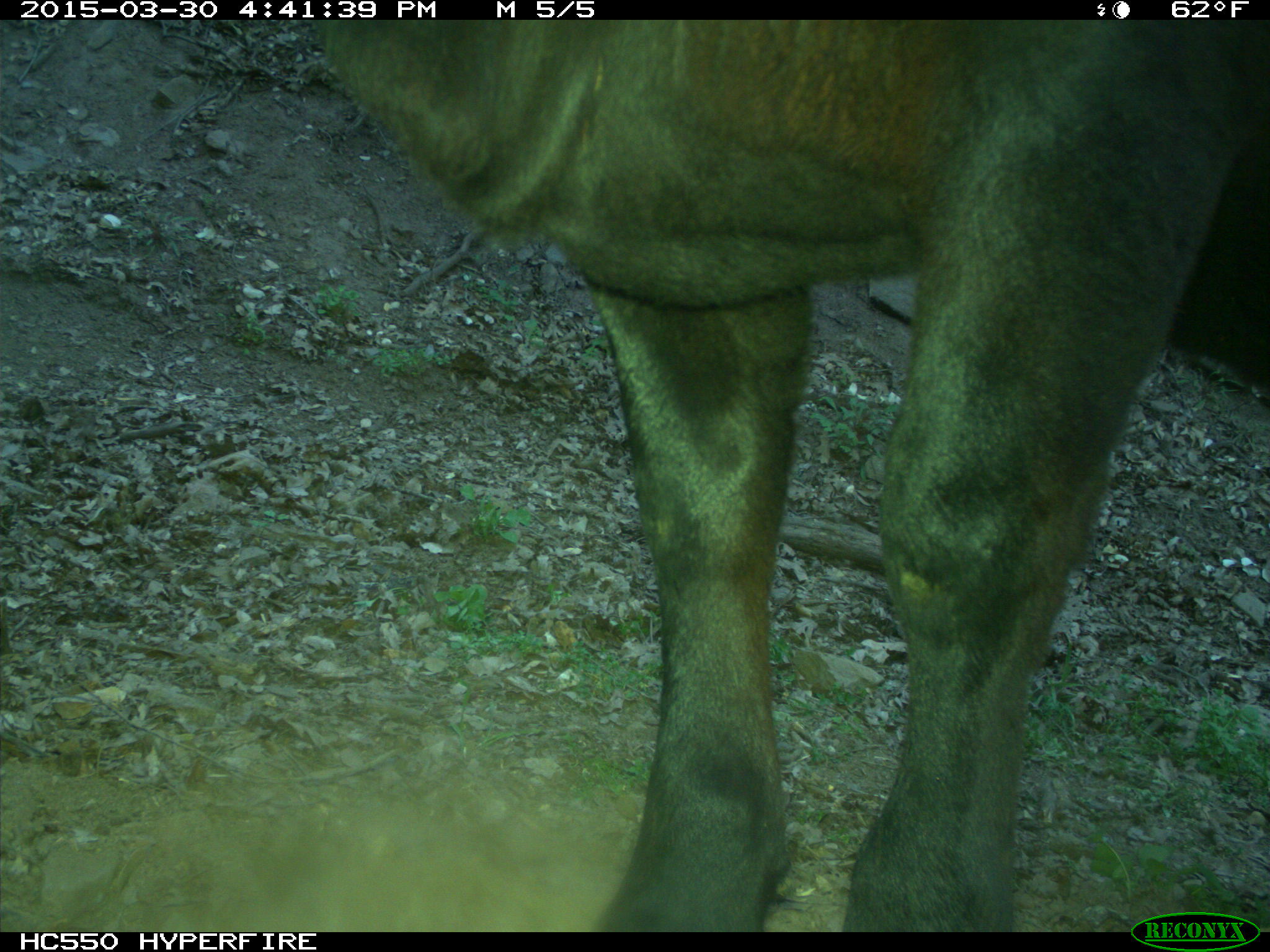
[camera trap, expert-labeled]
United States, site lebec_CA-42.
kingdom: Animalia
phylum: Chordata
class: Mammalia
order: Artiodactyla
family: Bovidae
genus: Bos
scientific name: Bos taurus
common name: domestic cow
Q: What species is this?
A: Bos taurus (domestic cow).